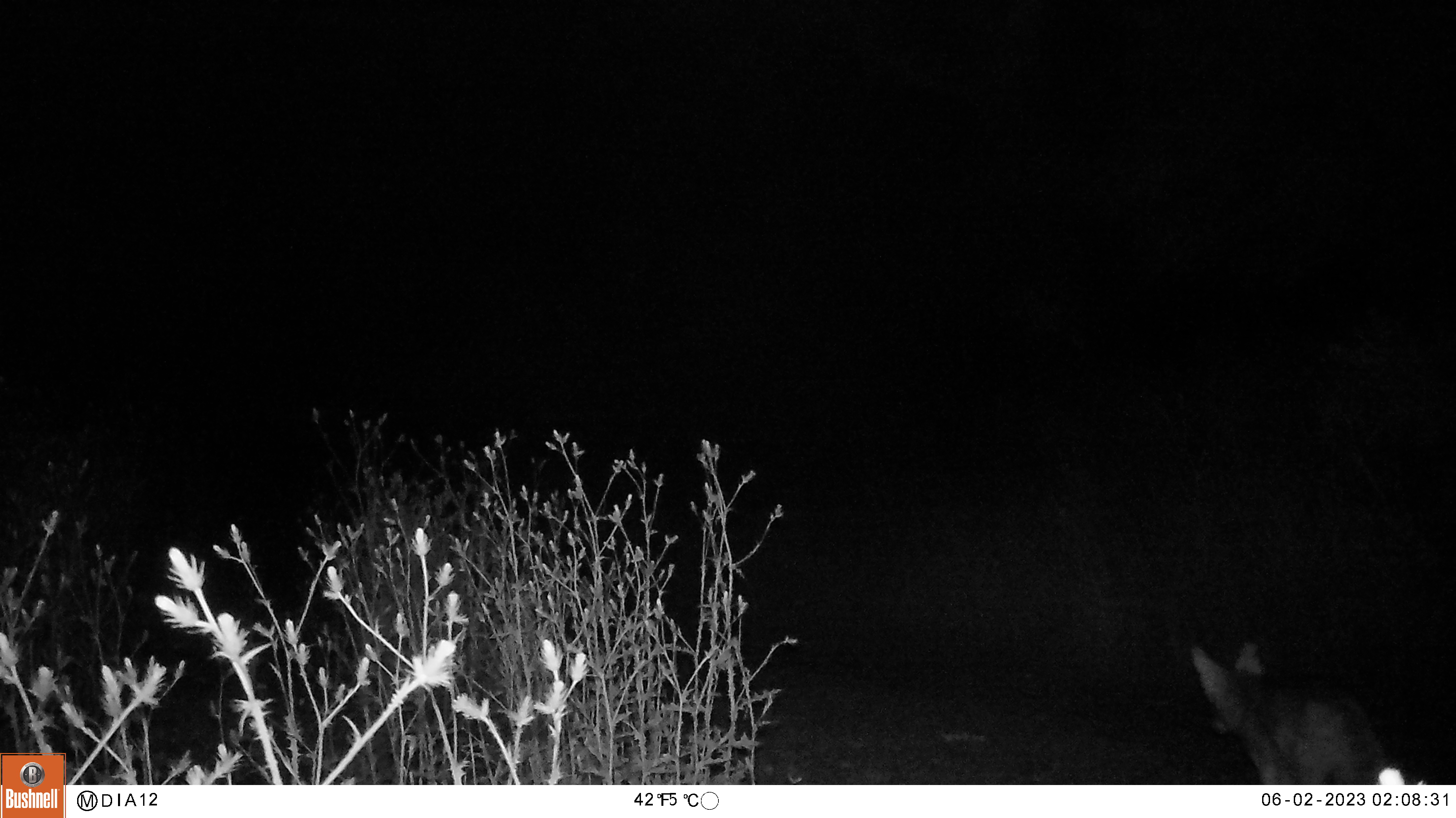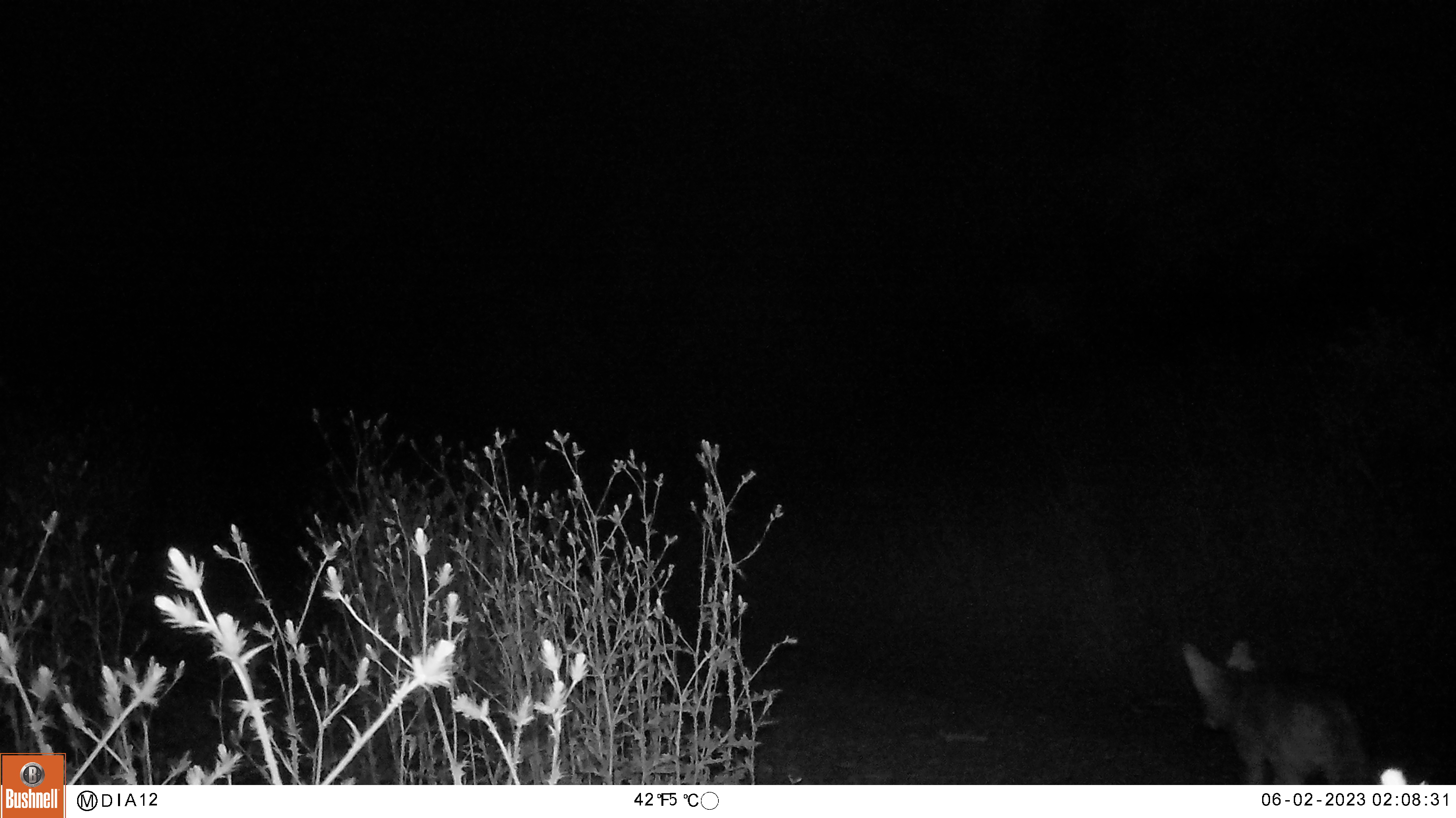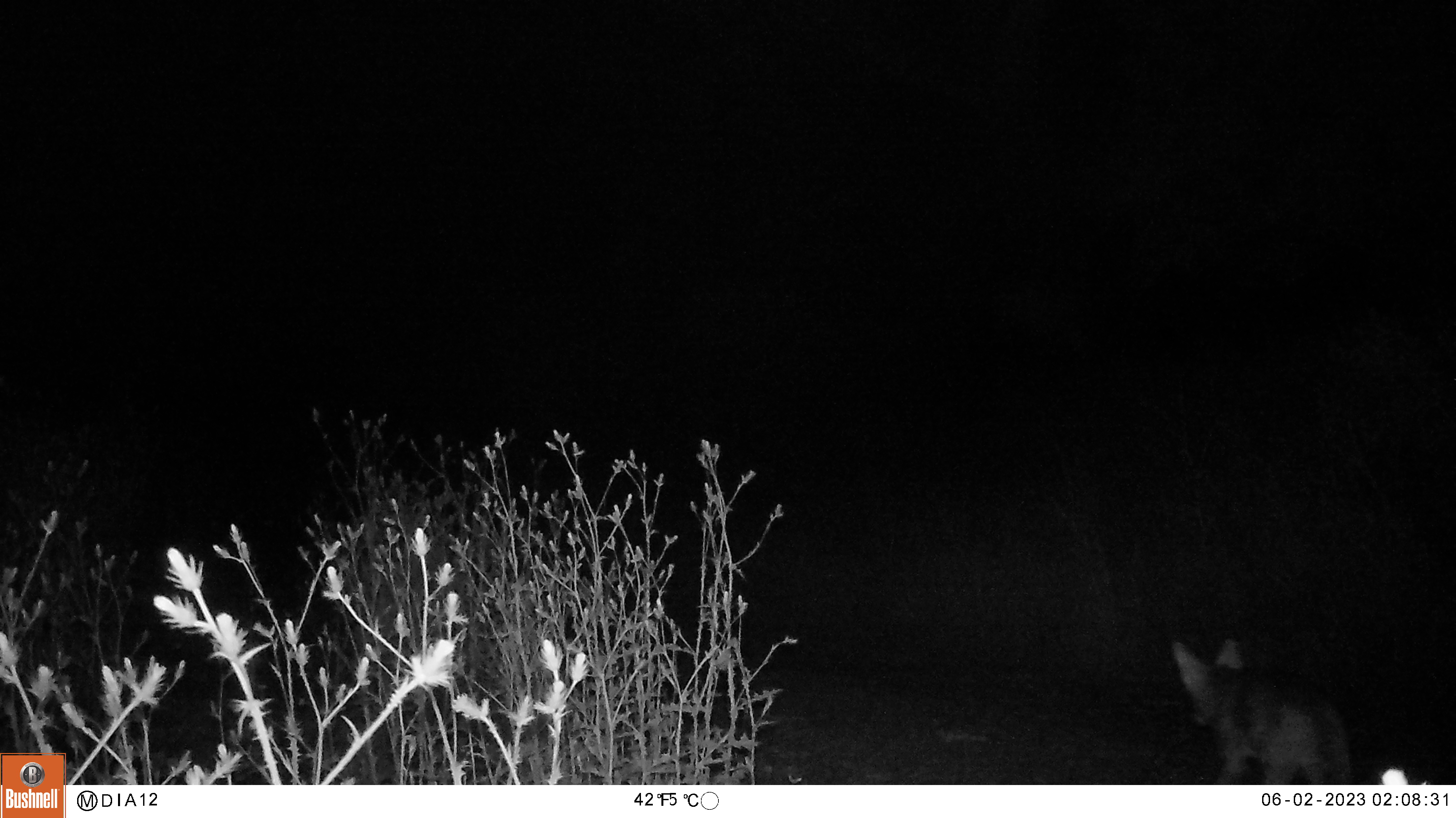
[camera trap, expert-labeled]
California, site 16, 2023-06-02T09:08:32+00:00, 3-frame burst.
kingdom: Animalia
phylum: Chordata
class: Mammalia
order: Carnivora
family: Canidae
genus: Canis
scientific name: Canis latrans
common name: coyote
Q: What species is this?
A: Coyote (Canis latrans).